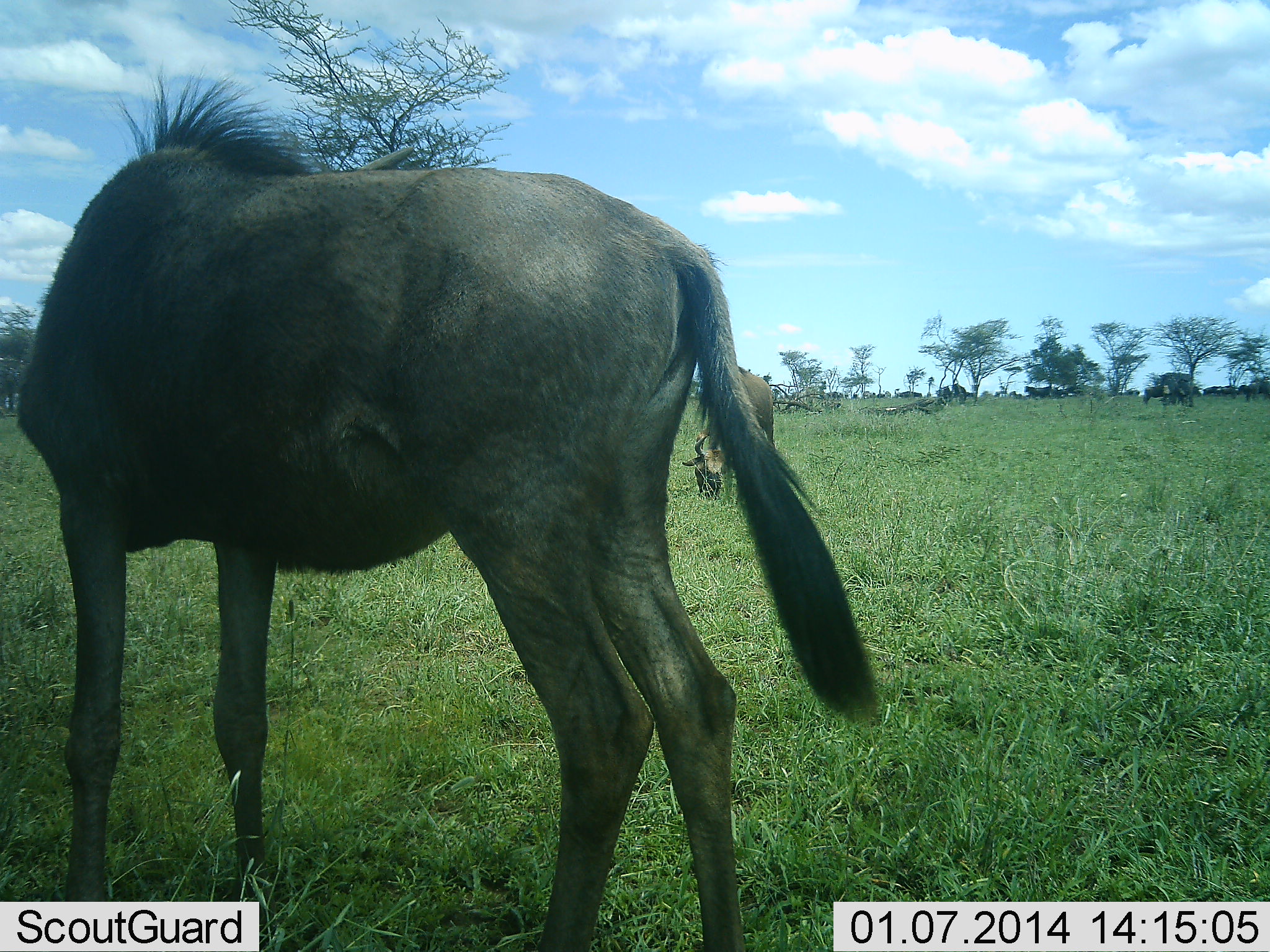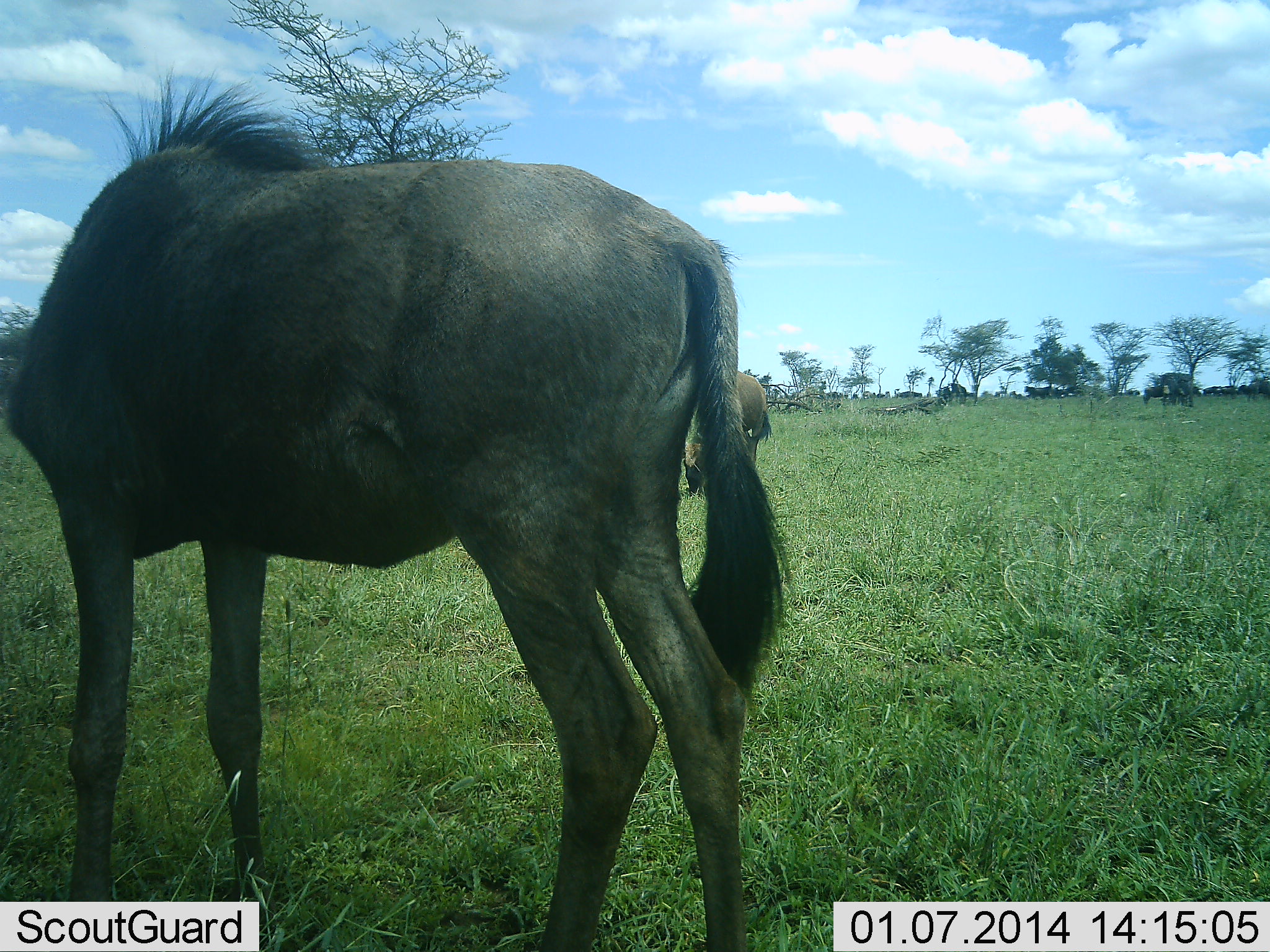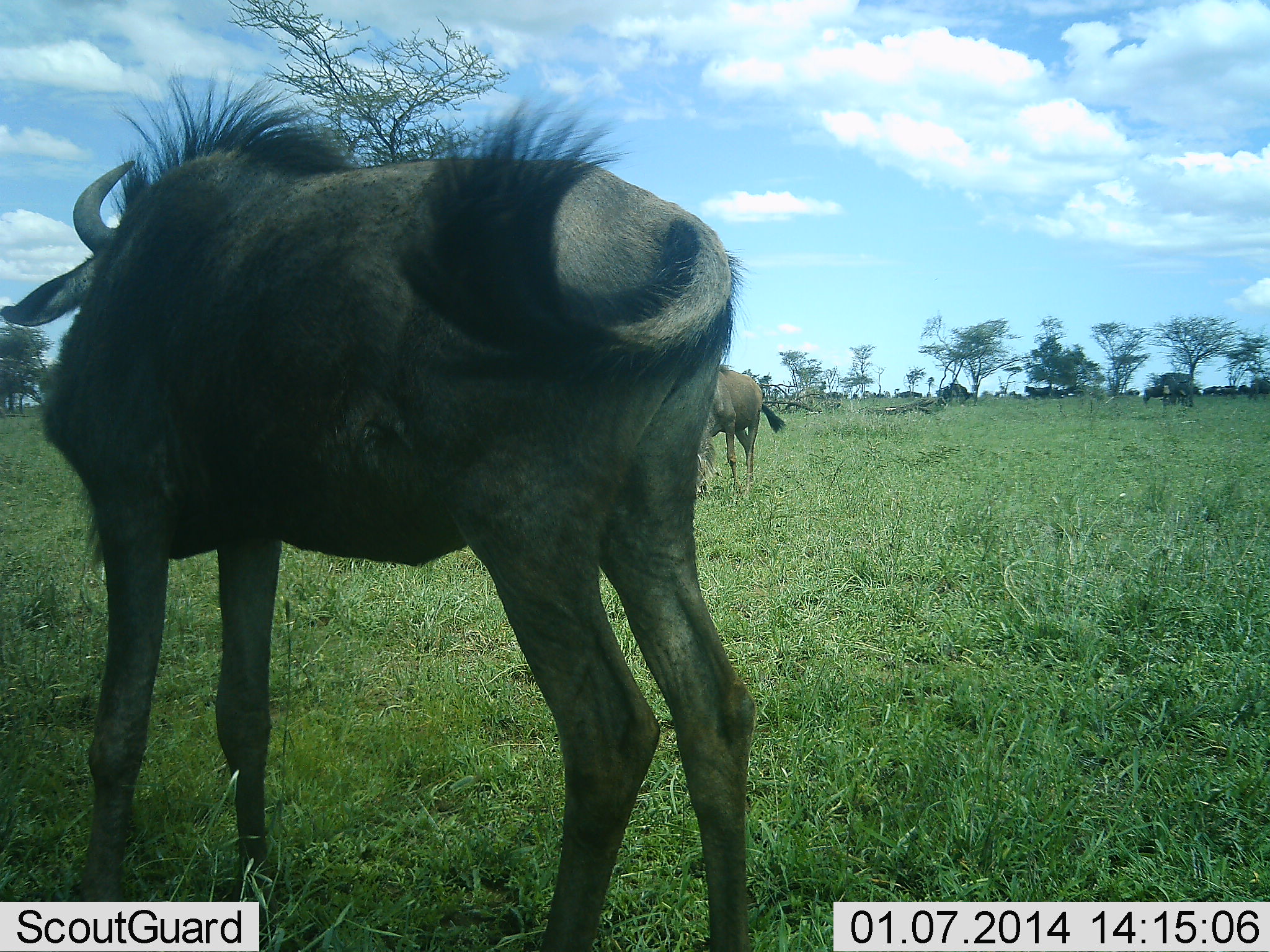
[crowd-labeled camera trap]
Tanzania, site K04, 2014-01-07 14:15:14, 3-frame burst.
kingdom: Animalia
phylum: Chordata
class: Mammalia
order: Artiodactyla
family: Bovidae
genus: Connochaetes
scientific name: Connochaetes taurinus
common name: blue wildebeest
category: wildebeest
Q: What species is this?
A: Wildebeest (blue wildebeest) (Connochaetes taurinus).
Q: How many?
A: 11-50.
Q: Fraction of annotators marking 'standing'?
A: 80%.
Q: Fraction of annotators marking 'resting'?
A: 20%.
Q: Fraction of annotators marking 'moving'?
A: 10%.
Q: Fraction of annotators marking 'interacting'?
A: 0%.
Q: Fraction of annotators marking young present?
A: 0%.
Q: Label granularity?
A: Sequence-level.